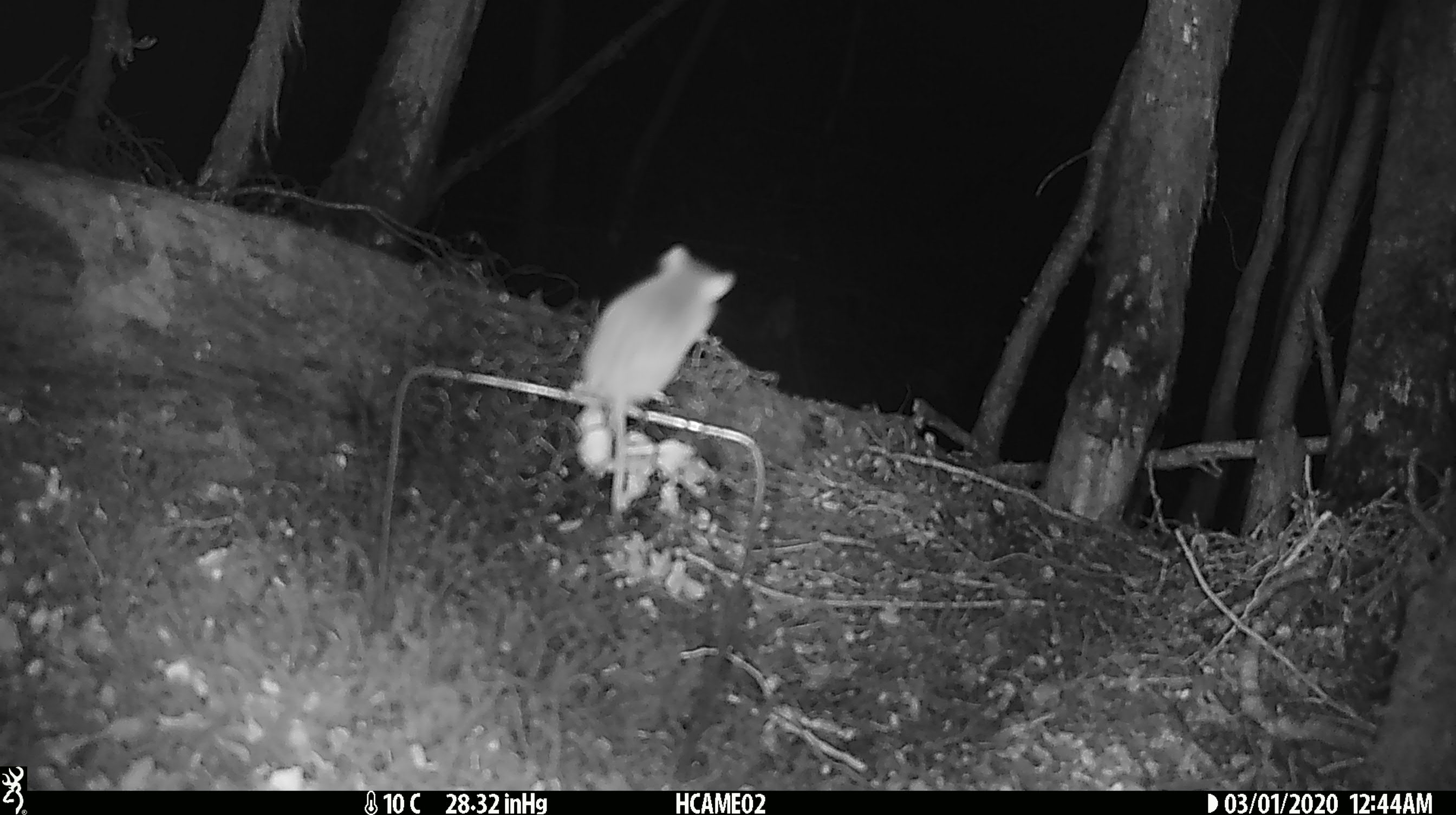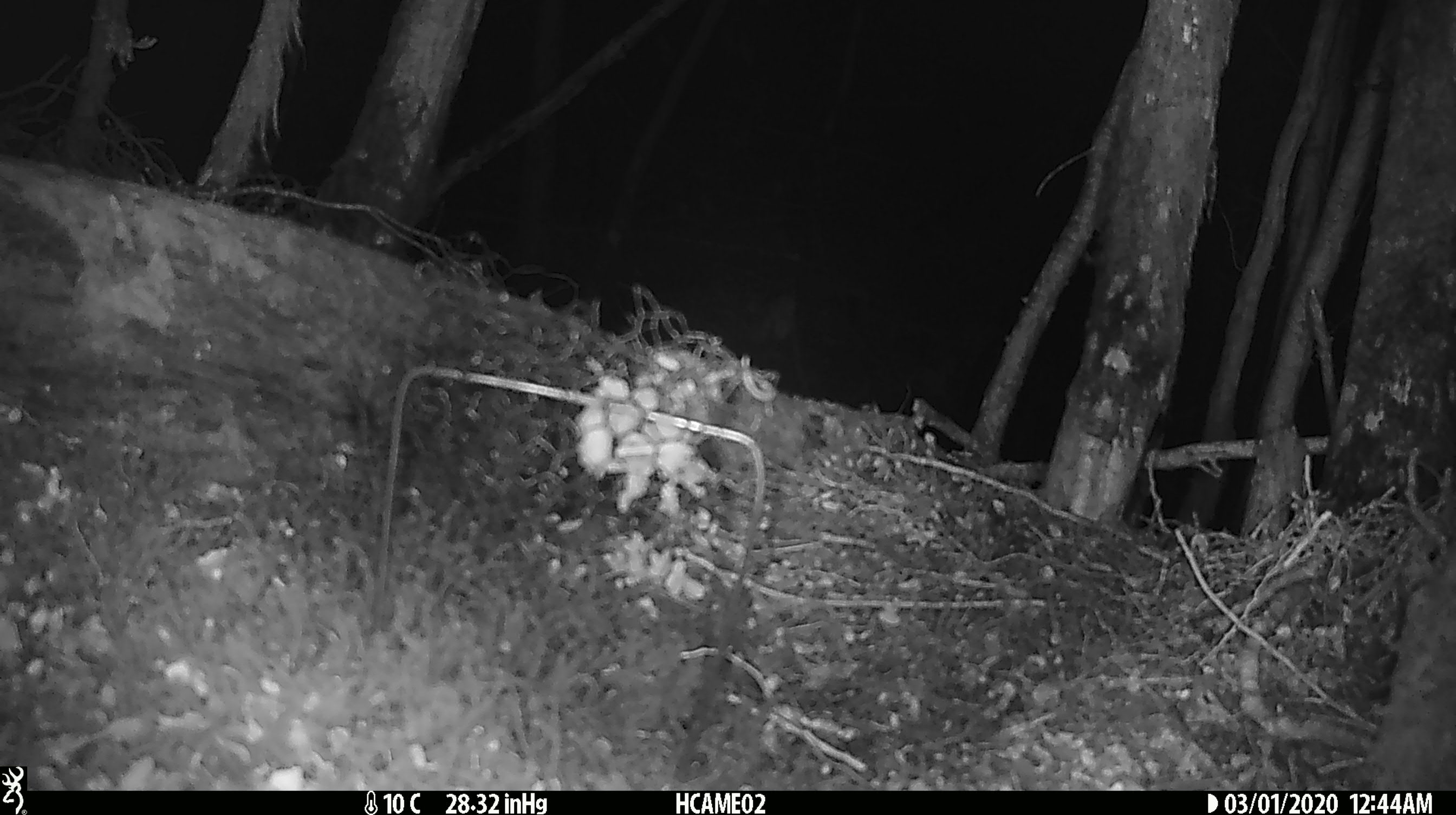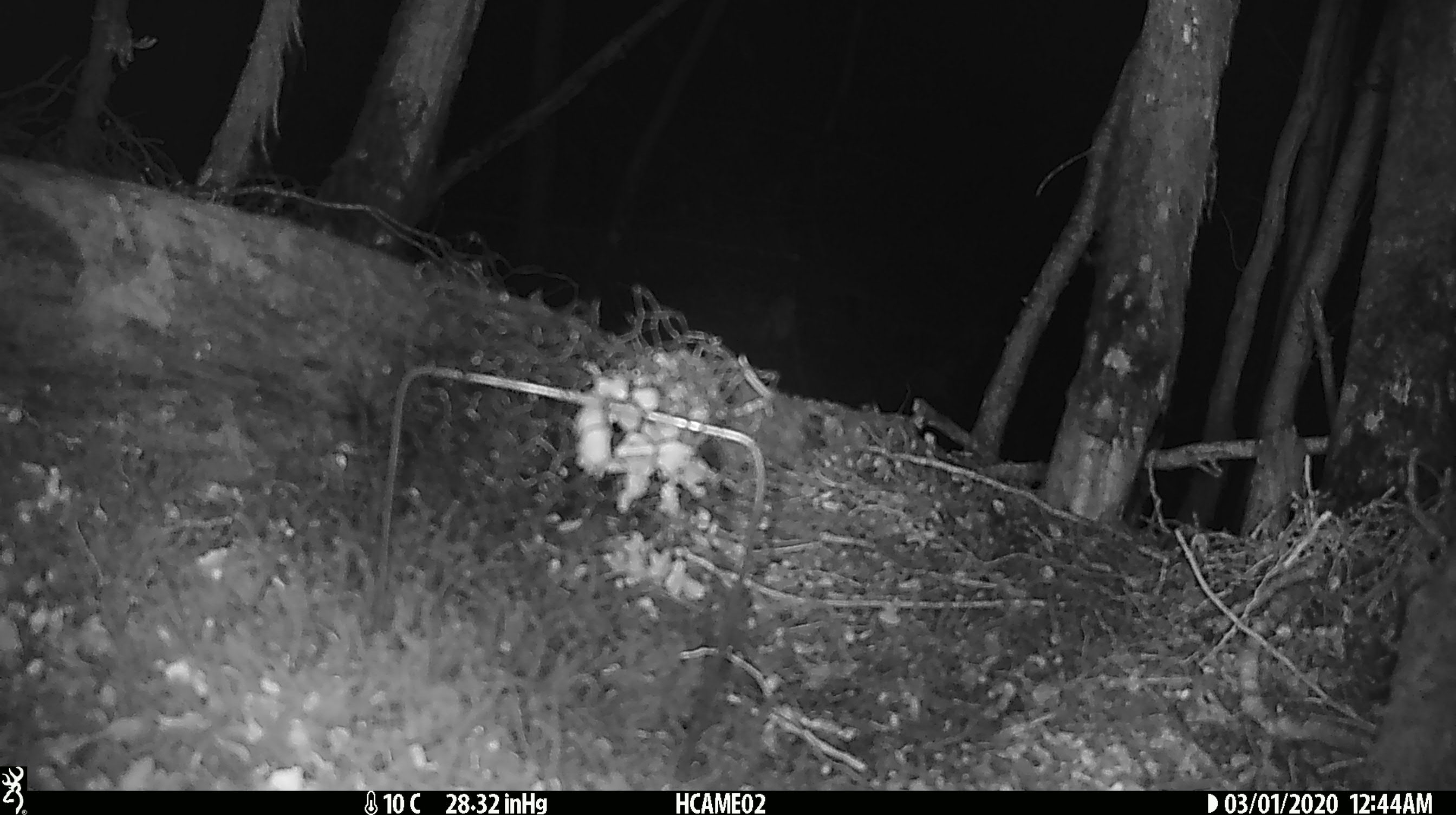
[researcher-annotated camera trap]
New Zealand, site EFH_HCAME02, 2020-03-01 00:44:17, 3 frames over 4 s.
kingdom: Animalia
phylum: Chordata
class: Mammalia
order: Rodentia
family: Muridae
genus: Mus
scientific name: Mus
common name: mouse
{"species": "mouse (Mus)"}